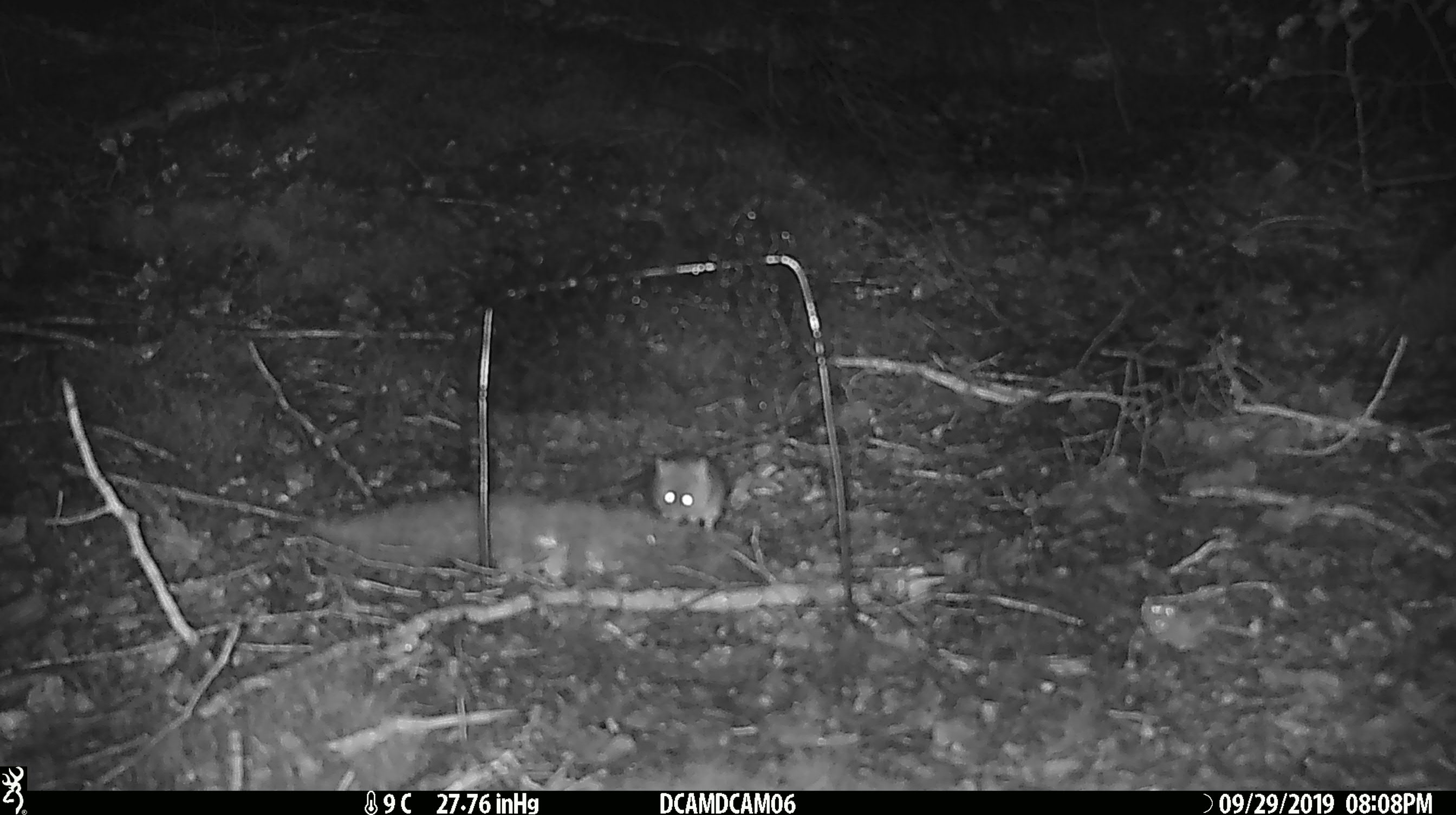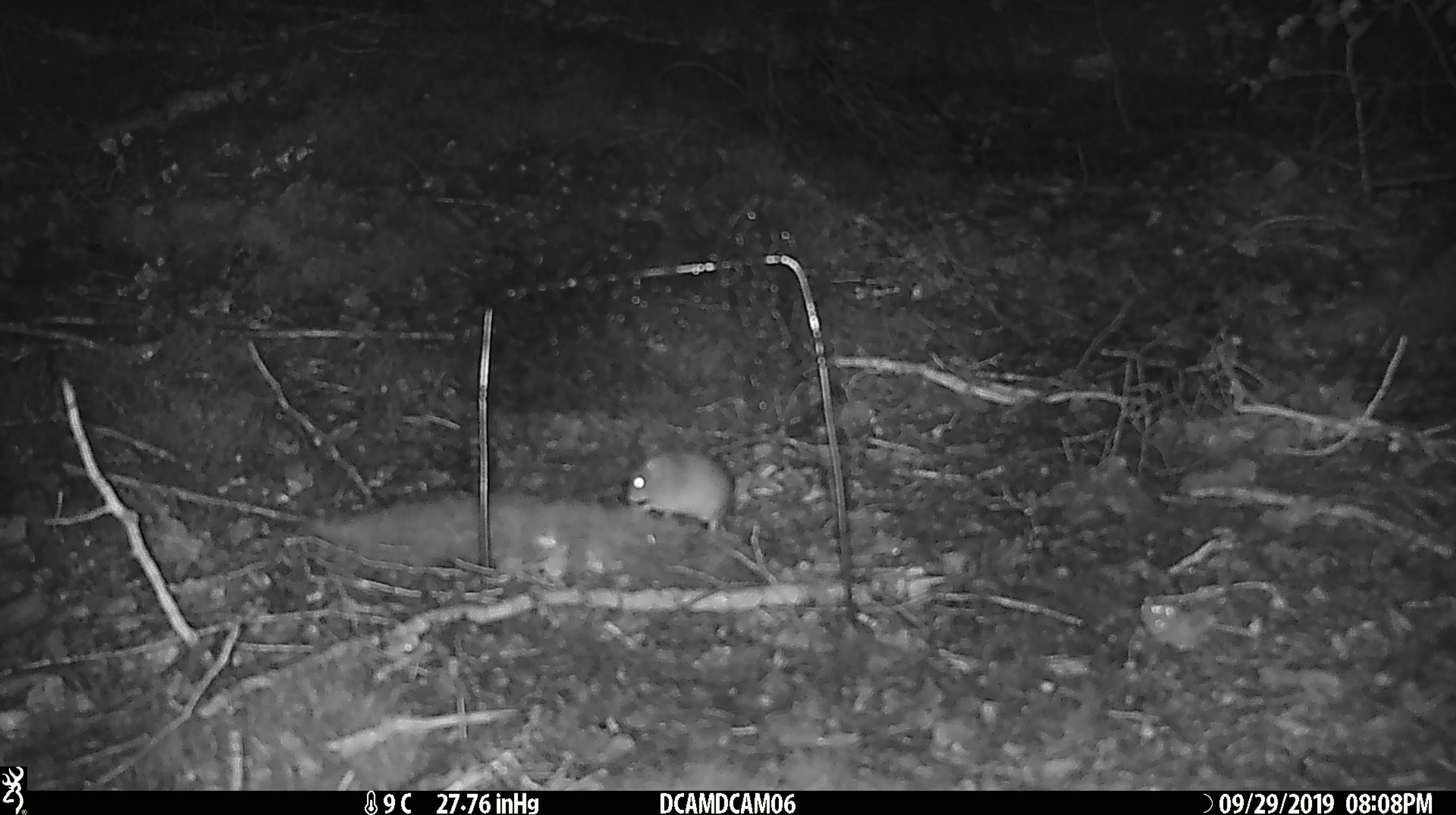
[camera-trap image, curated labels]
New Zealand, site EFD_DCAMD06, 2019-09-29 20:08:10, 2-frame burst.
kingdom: Animalia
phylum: Chordata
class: Mammalia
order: Rodentia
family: Muridae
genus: Mus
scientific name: Mus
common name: mouse